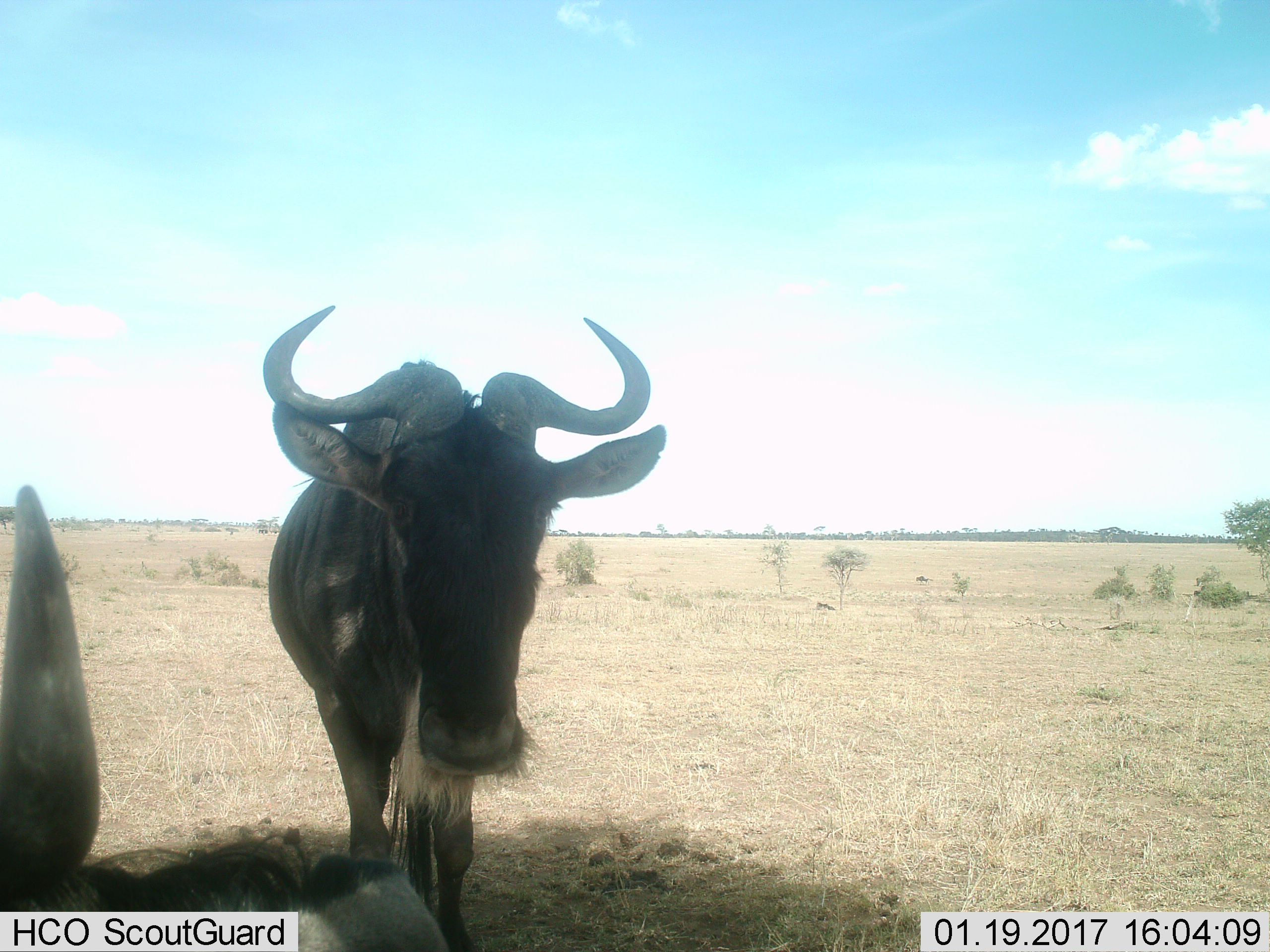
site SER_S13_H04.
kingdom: Animalia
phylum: Chordata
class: Mammalia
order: Artiodactyla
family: Bovidae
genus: Connochaetes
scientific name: Connochaetes taurinus taurinus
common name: blue wildebeest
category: wildebeestblue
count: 2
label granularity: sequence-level